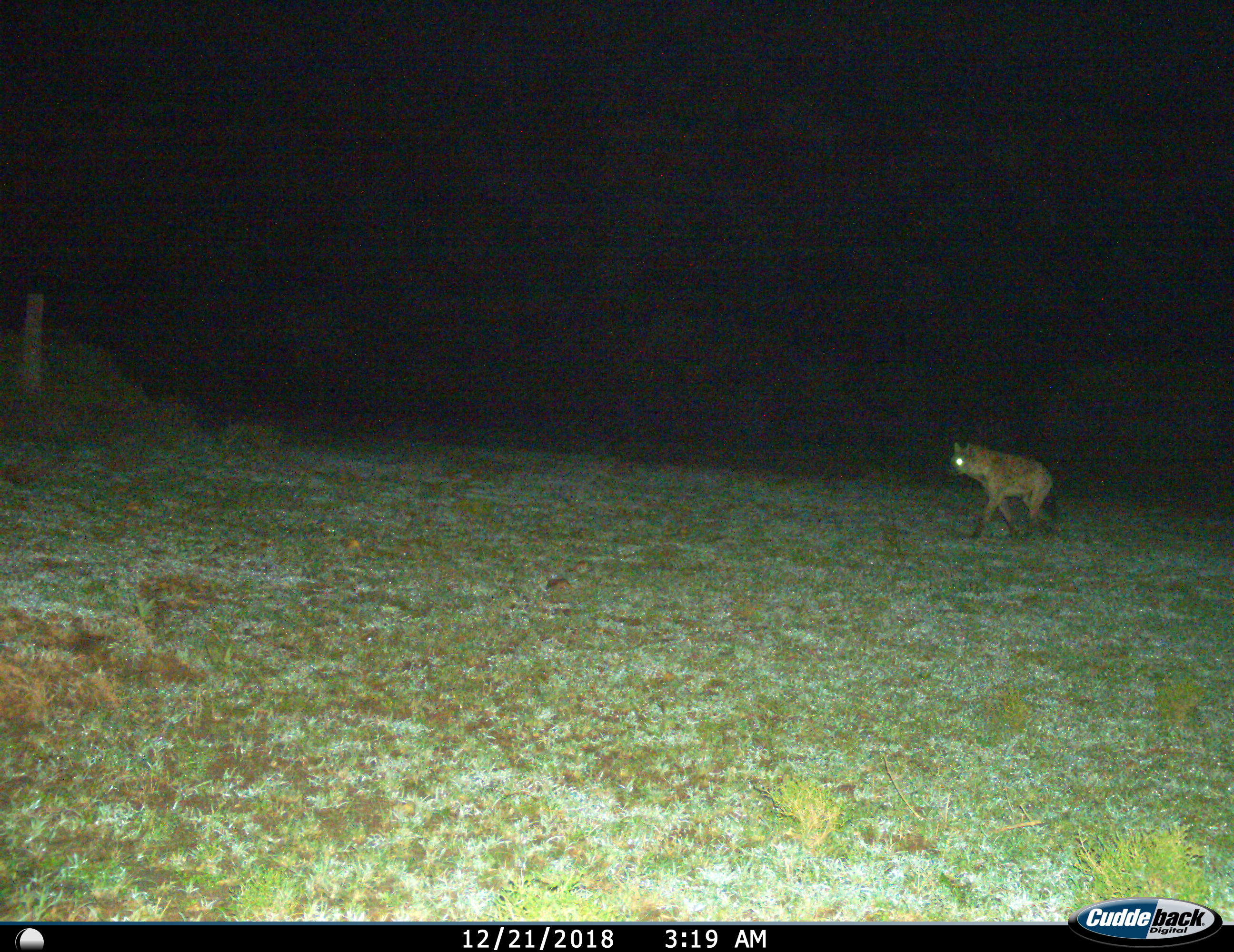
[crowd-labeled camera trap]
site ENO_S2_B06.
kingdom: Animalia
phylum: Chordata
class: Mammalia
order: Carnivora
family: Hyaenidae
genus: Crocuta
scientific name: Crocuta crocuta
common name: spotted hyena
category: hyenaspotted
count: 1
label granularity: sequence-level